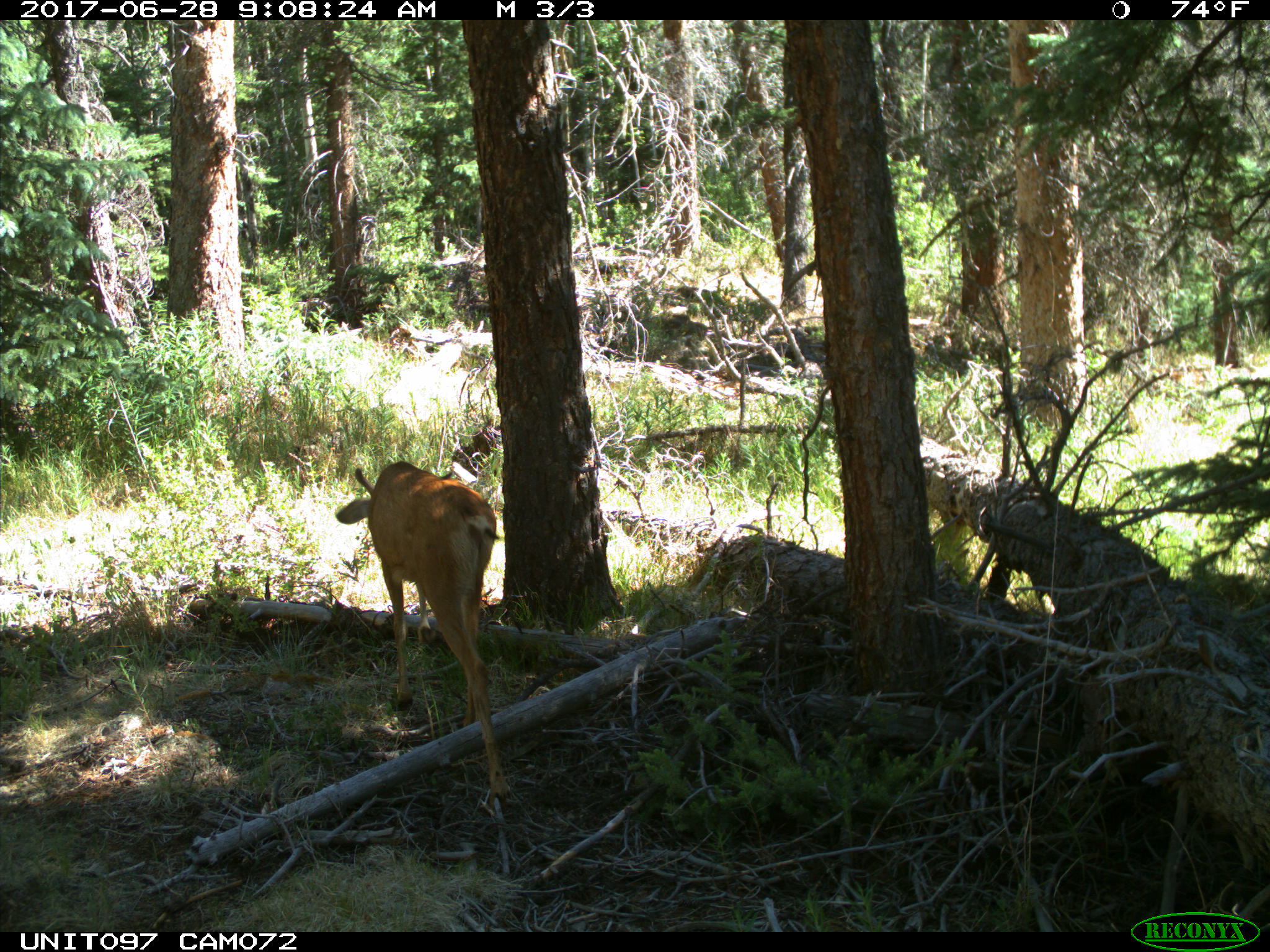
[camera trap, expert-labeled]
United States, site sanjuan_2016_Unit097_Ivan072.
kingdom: Animalia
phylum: Chordata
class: Mammalia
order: Artiodactyla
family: Cervidae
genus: Odocoileus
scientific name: Odocoileus hemionus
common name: mule deer